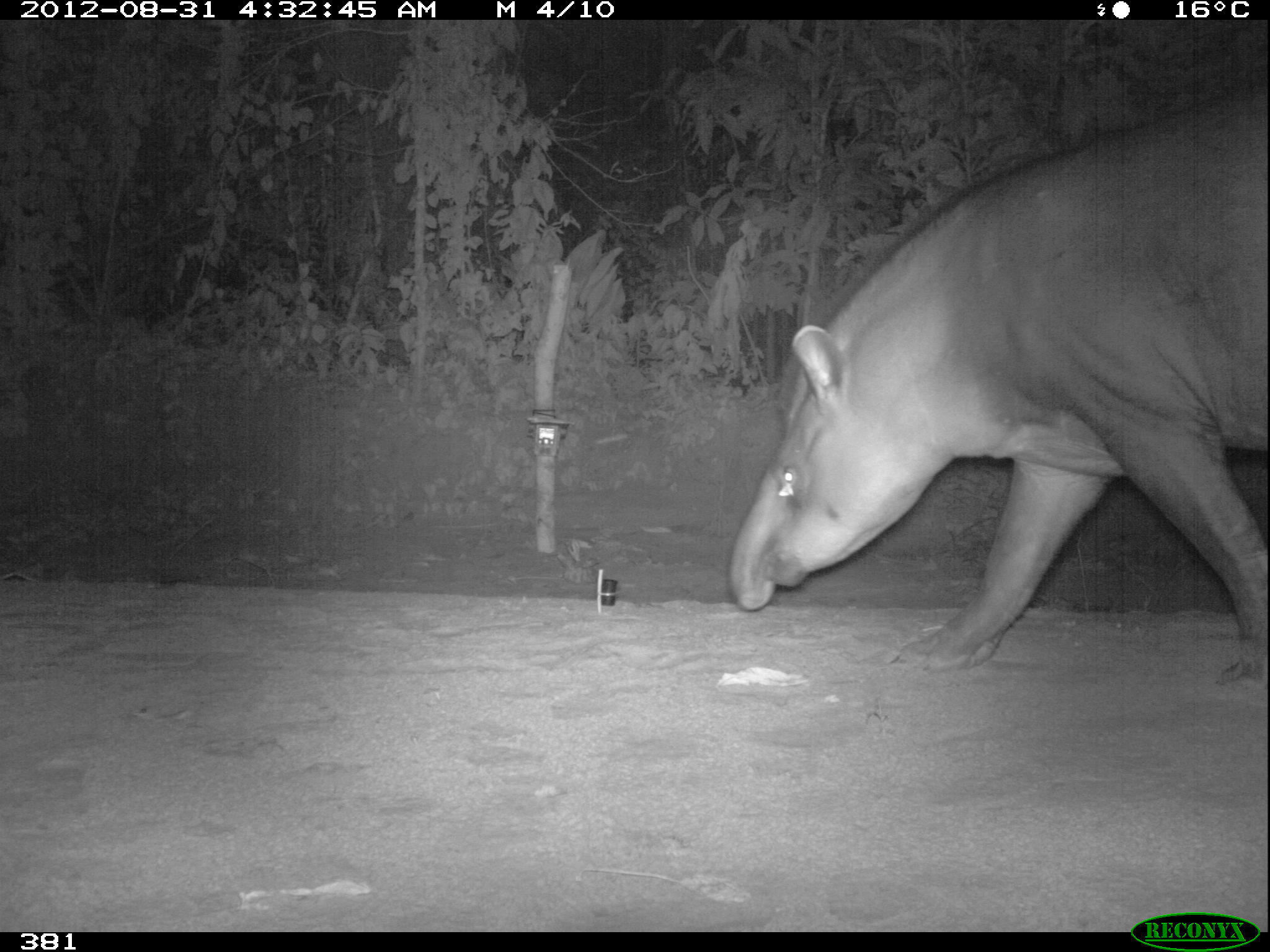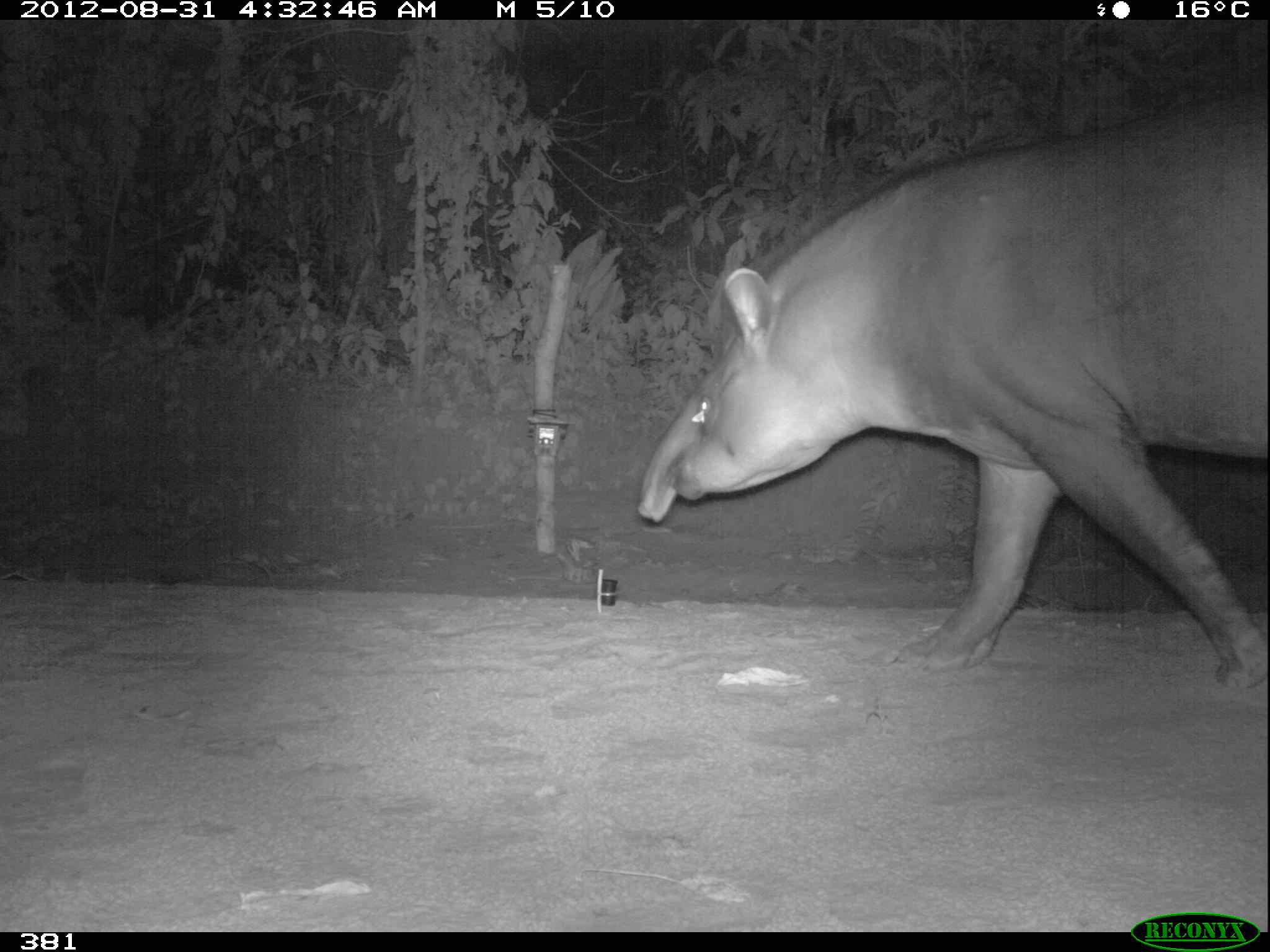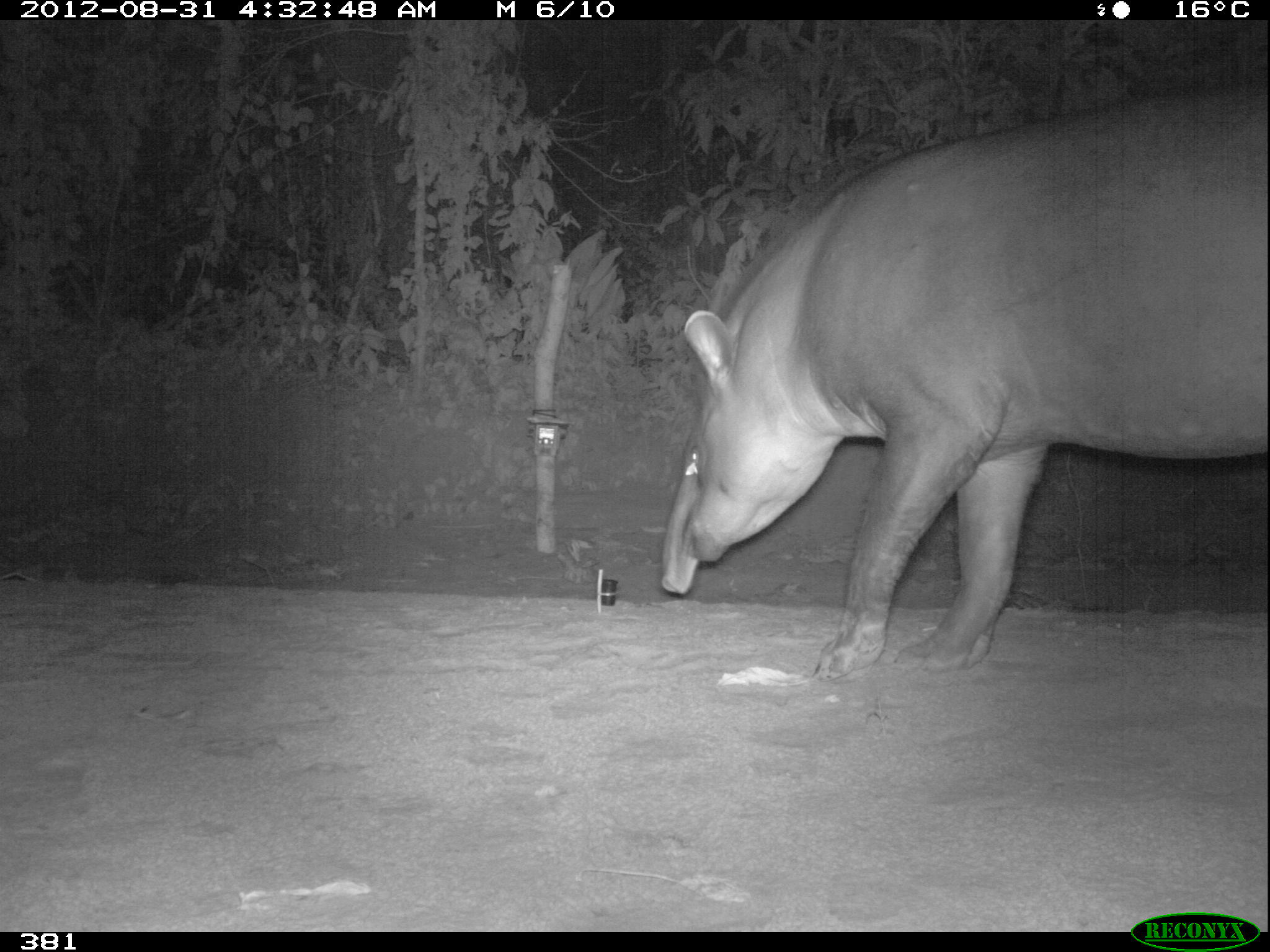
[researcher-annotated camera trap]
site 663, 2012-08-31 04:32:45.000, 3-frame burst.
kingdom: Animalia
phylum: Chordata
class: Mammalia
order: Perissodactyla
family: Tapiridae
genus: Tapirus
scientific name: Tapirus terrestris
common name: south american tapir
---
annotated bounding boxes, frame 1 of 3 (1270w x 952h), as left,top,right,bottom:
tapirus terrestris: 724,78,1268,688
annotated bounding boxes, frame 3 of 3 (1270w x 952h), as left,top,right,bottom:
tapirus terrestris: 657,69,1268,681